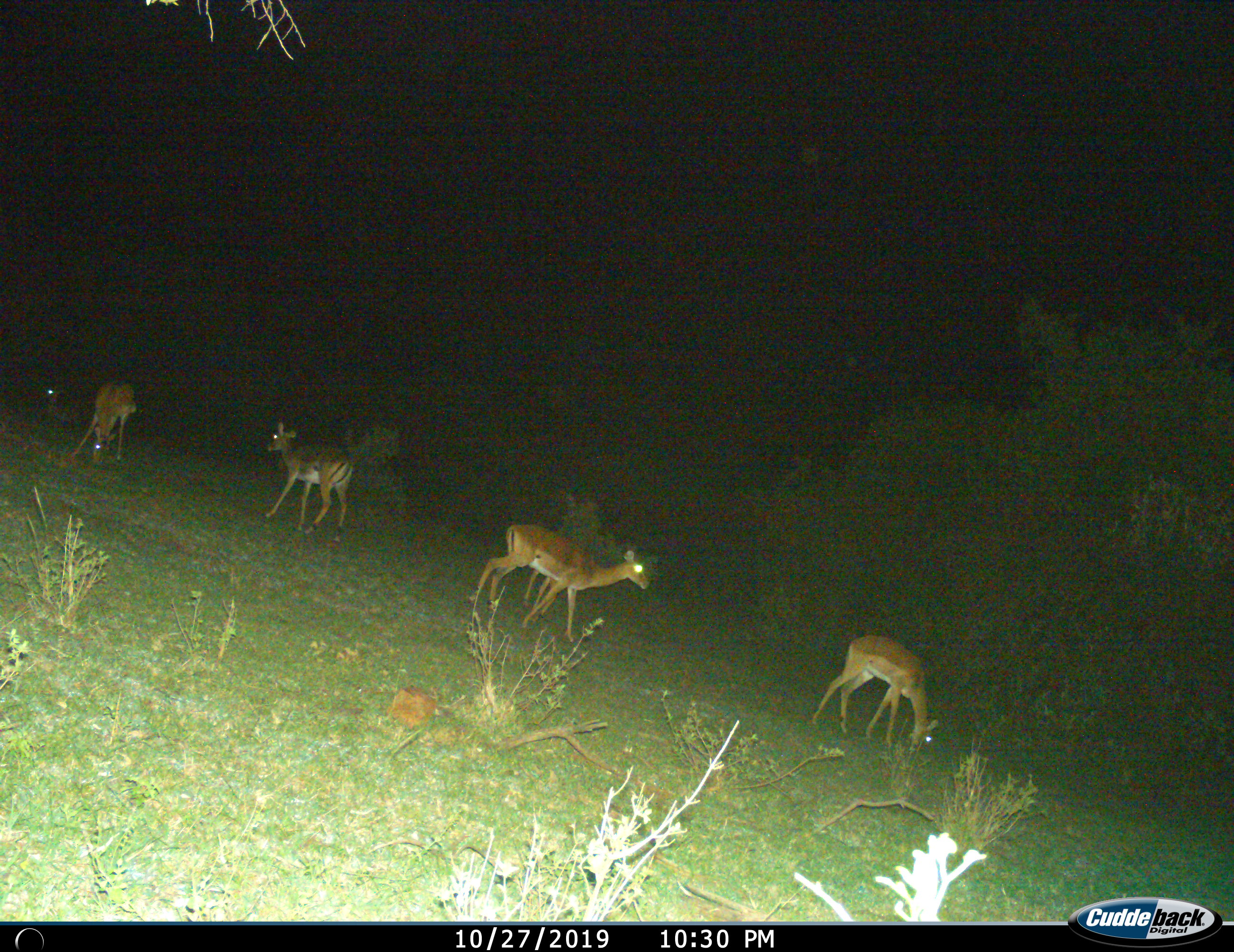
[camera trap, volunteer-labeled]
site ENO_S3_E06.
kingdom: Animalia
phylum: Chordata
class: Mammalia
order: Artiodactyla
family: Bovidae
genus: Aepyceros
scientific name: Aepyceros melampus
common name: impala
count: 5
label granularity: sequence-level